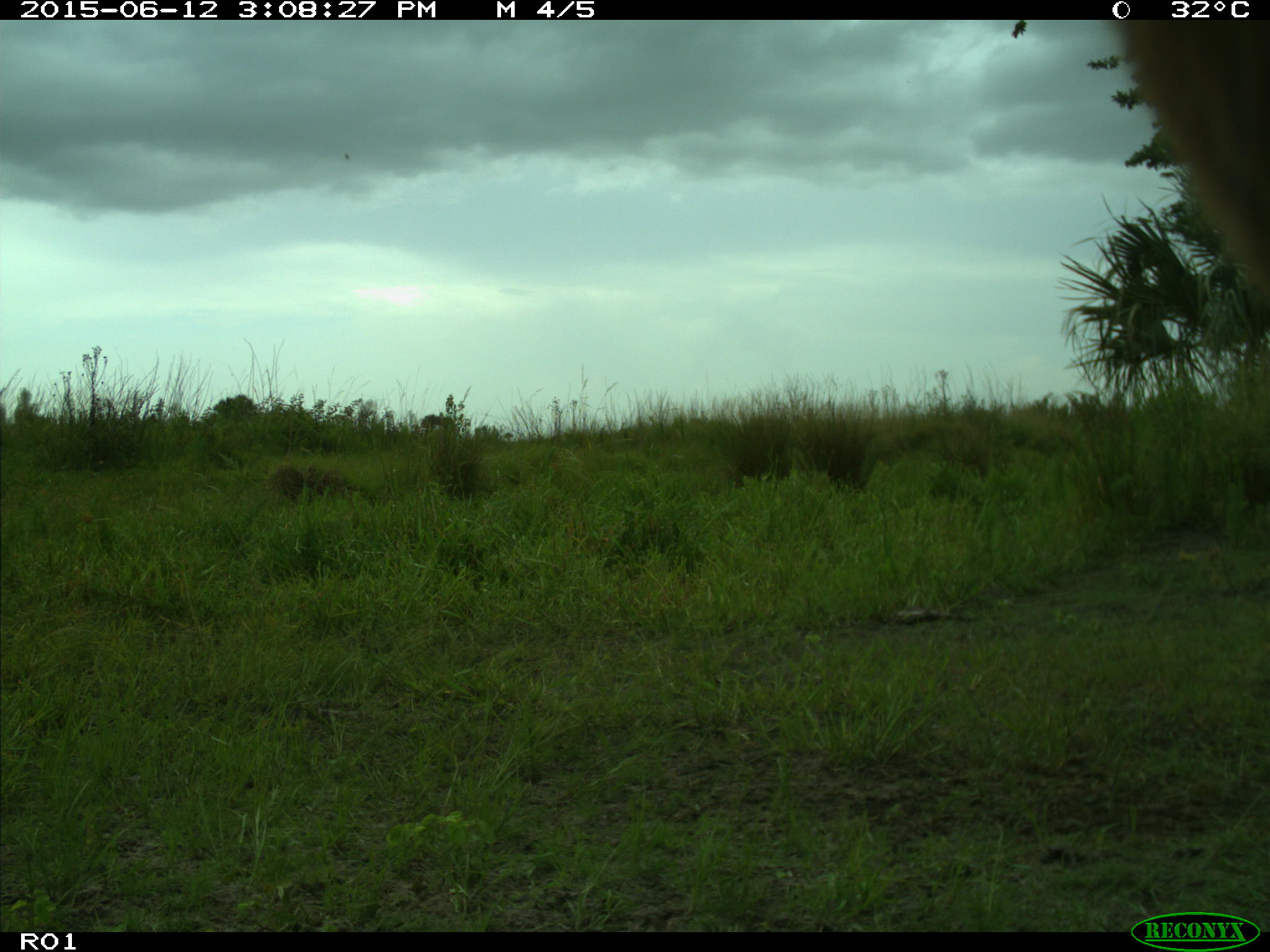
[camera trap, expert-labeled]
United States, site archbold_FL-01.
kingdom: Animalia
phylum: Chordata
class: Mammalia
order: Artiodactyla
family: Bovidae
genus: Bos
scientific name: Bos taurus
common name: domestic cow